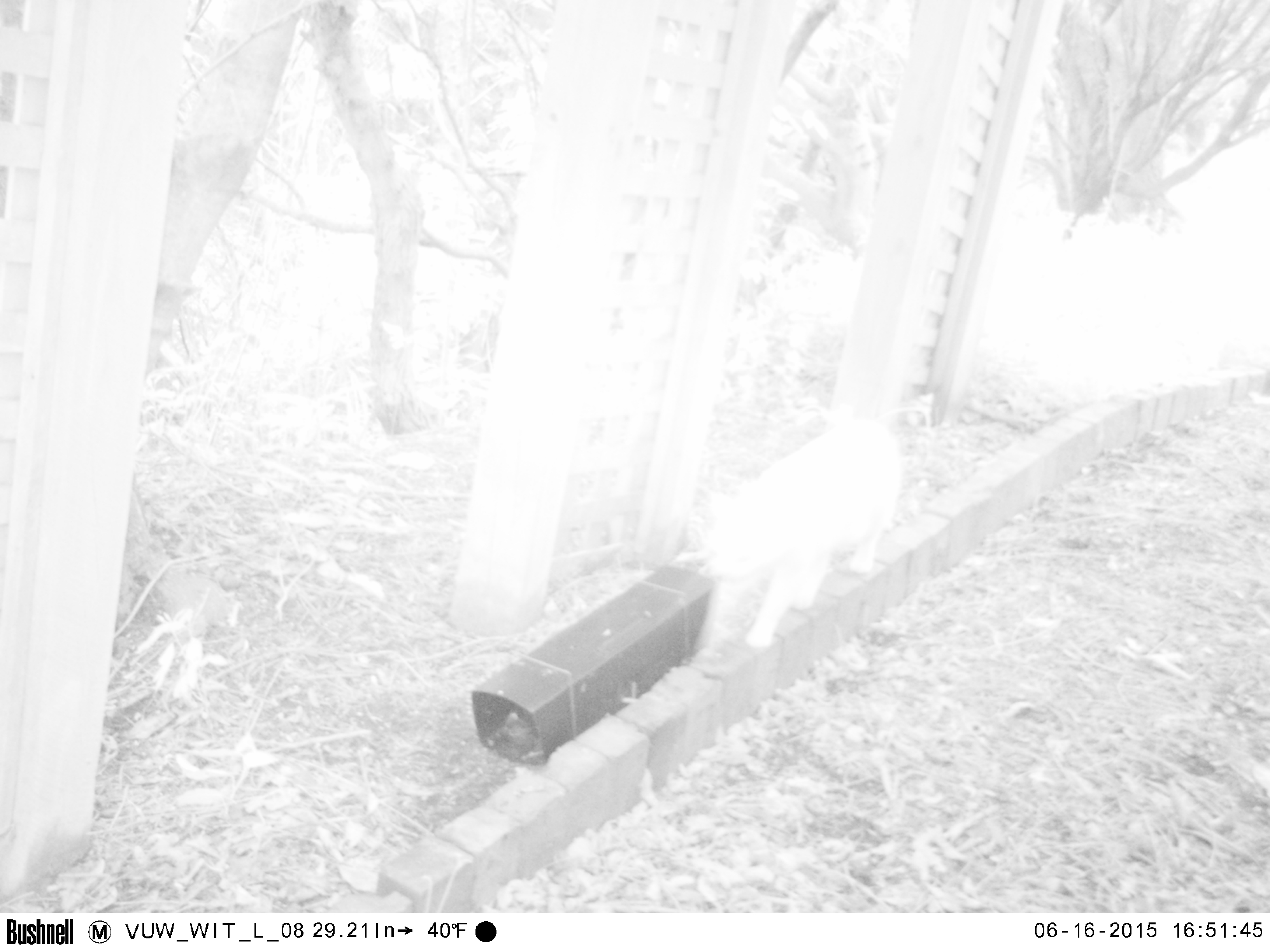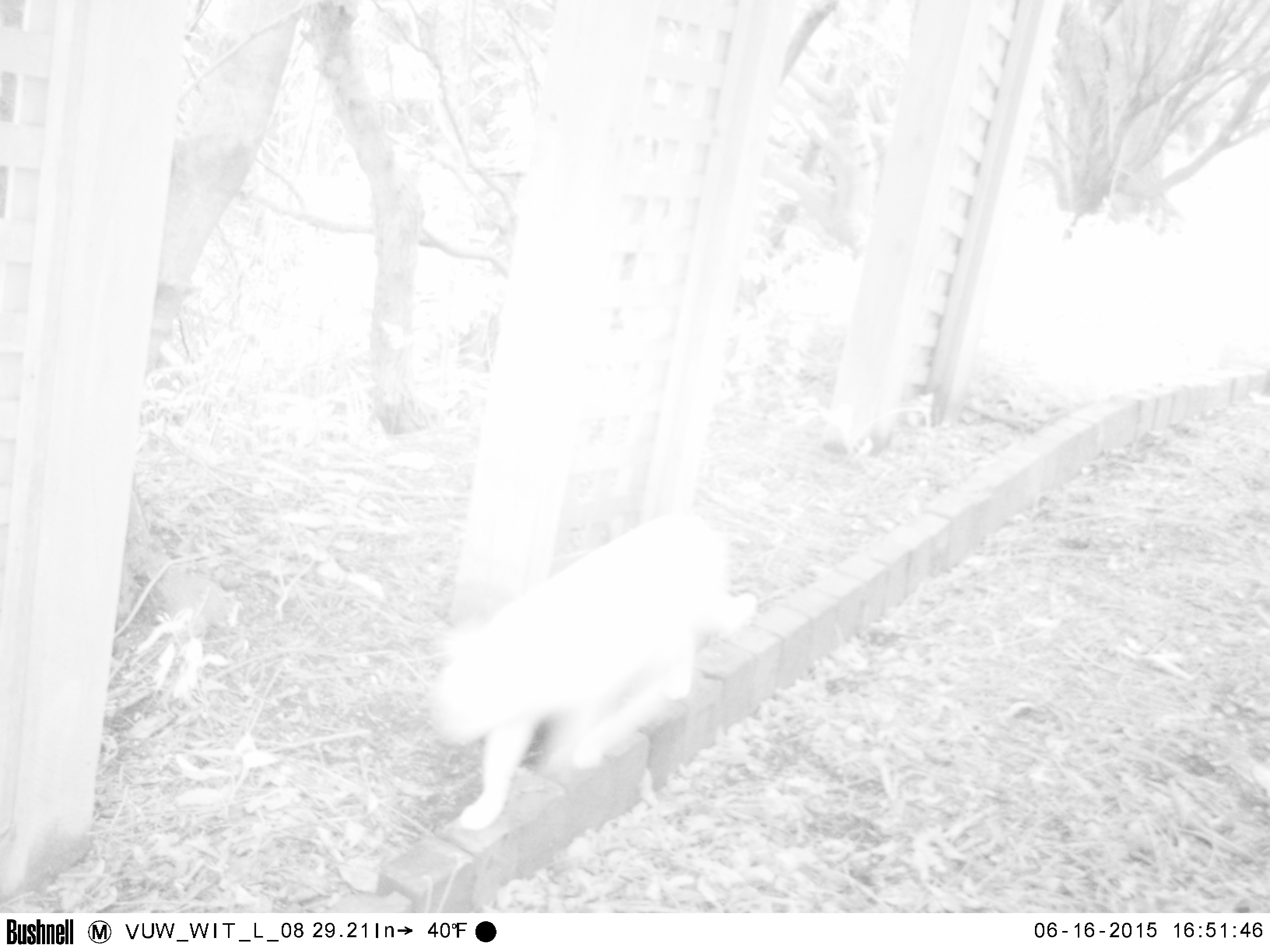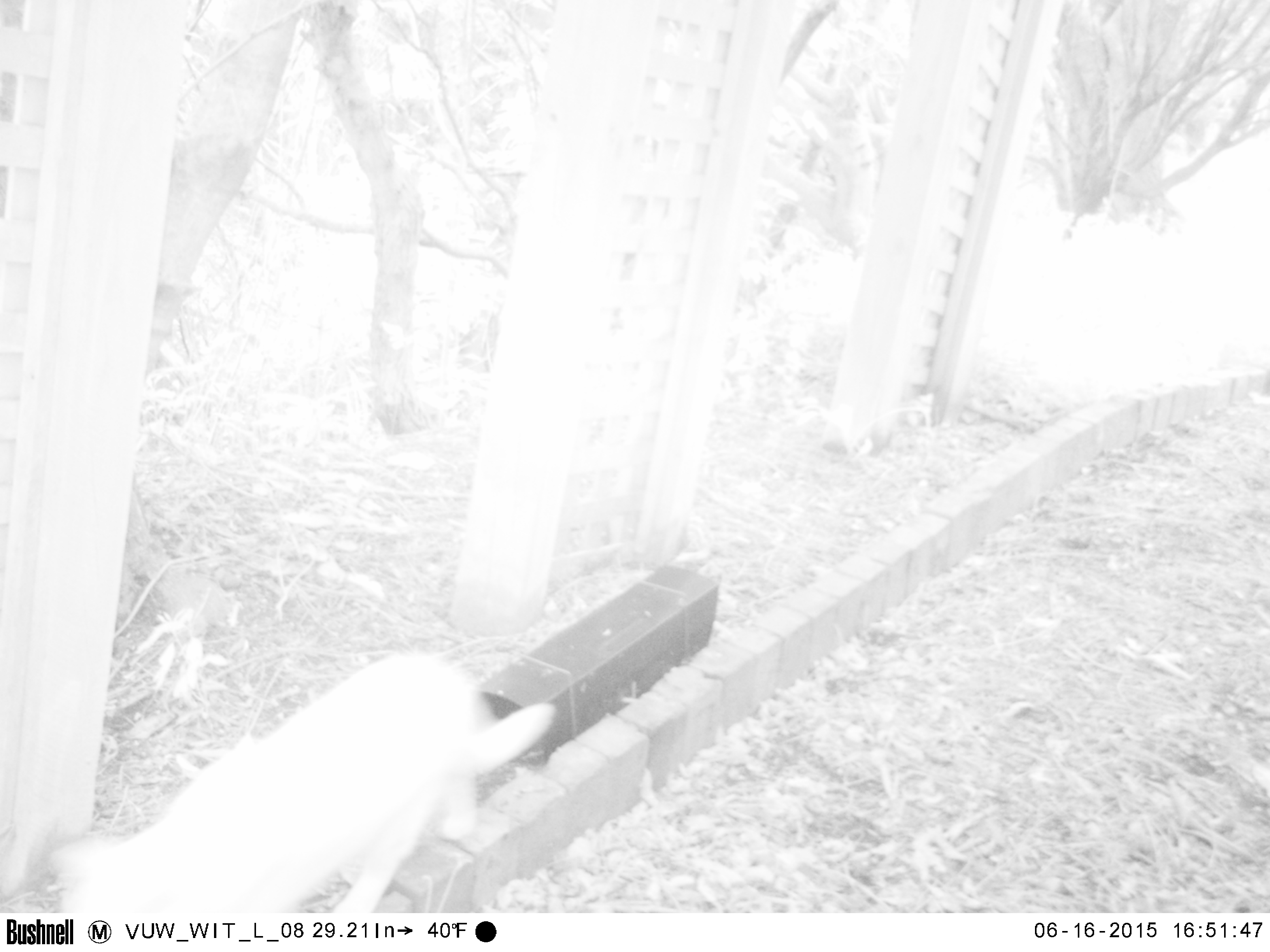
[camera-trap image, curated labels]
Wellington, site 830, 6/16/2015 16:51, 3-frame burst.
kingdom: Animalia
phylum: Chordata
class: Mammalia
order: Carnivora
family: Felidae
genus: Felis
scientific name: Felis catus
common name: cat